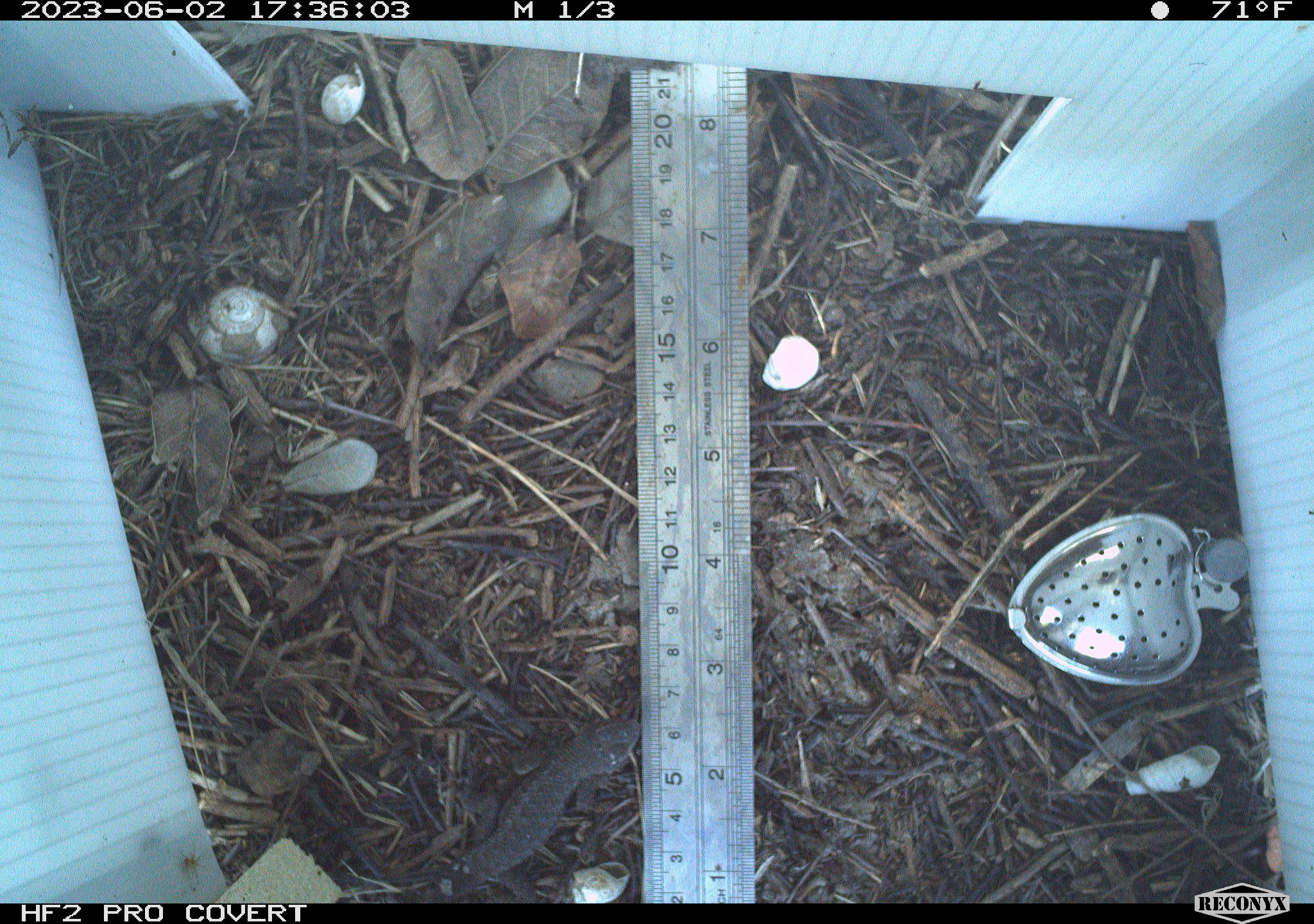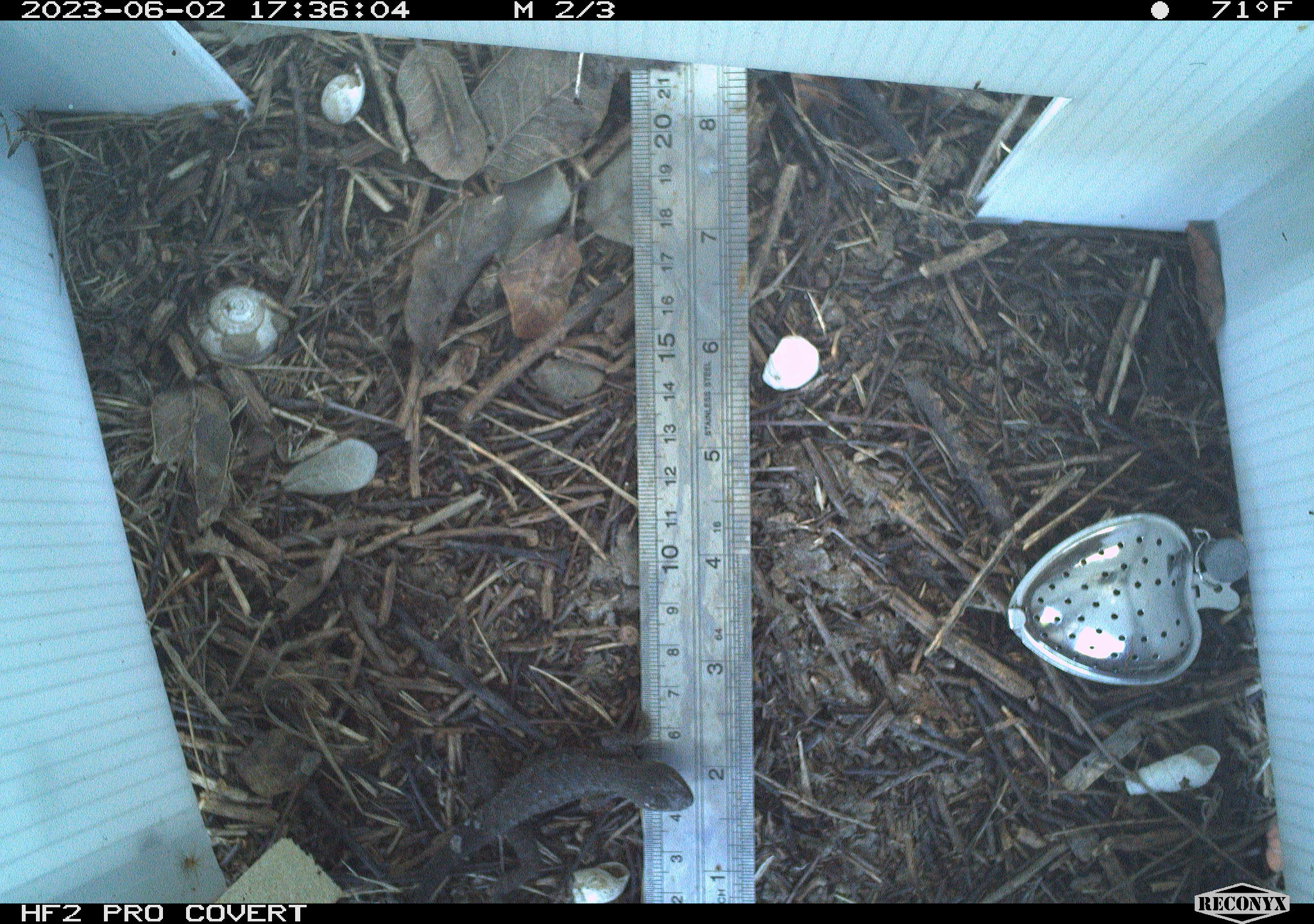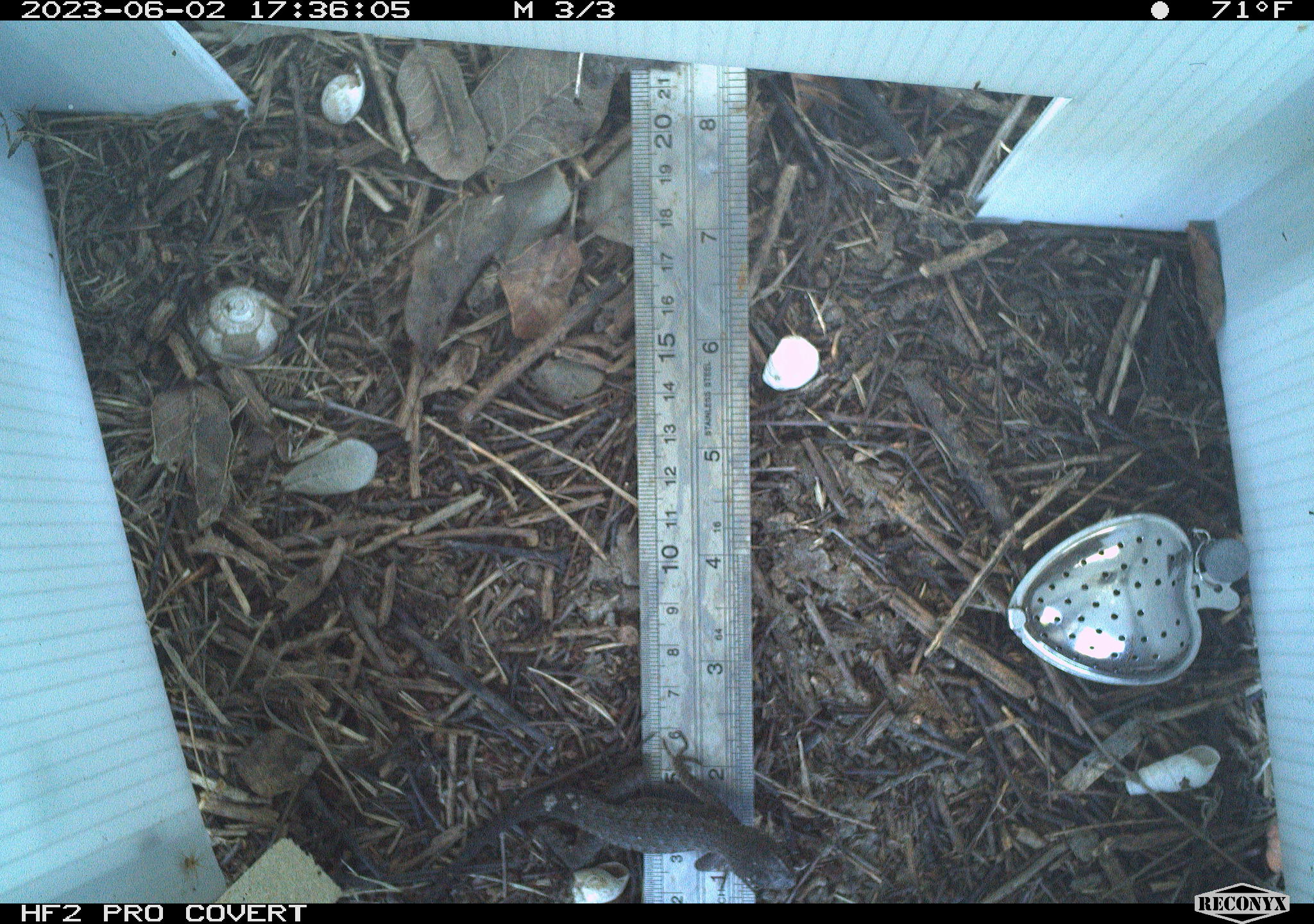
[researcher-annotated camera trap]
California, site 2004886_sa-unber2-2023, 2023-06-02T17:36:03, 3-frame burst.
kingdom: Animalia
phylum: Chordata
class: Reptilia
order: Squamata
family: Phrynosomatidae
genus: Sceloporus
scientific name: Sceloporus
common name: spiny lizards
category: sceloporus species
Sceloporus species (spiny lizards) (Sceloporus).